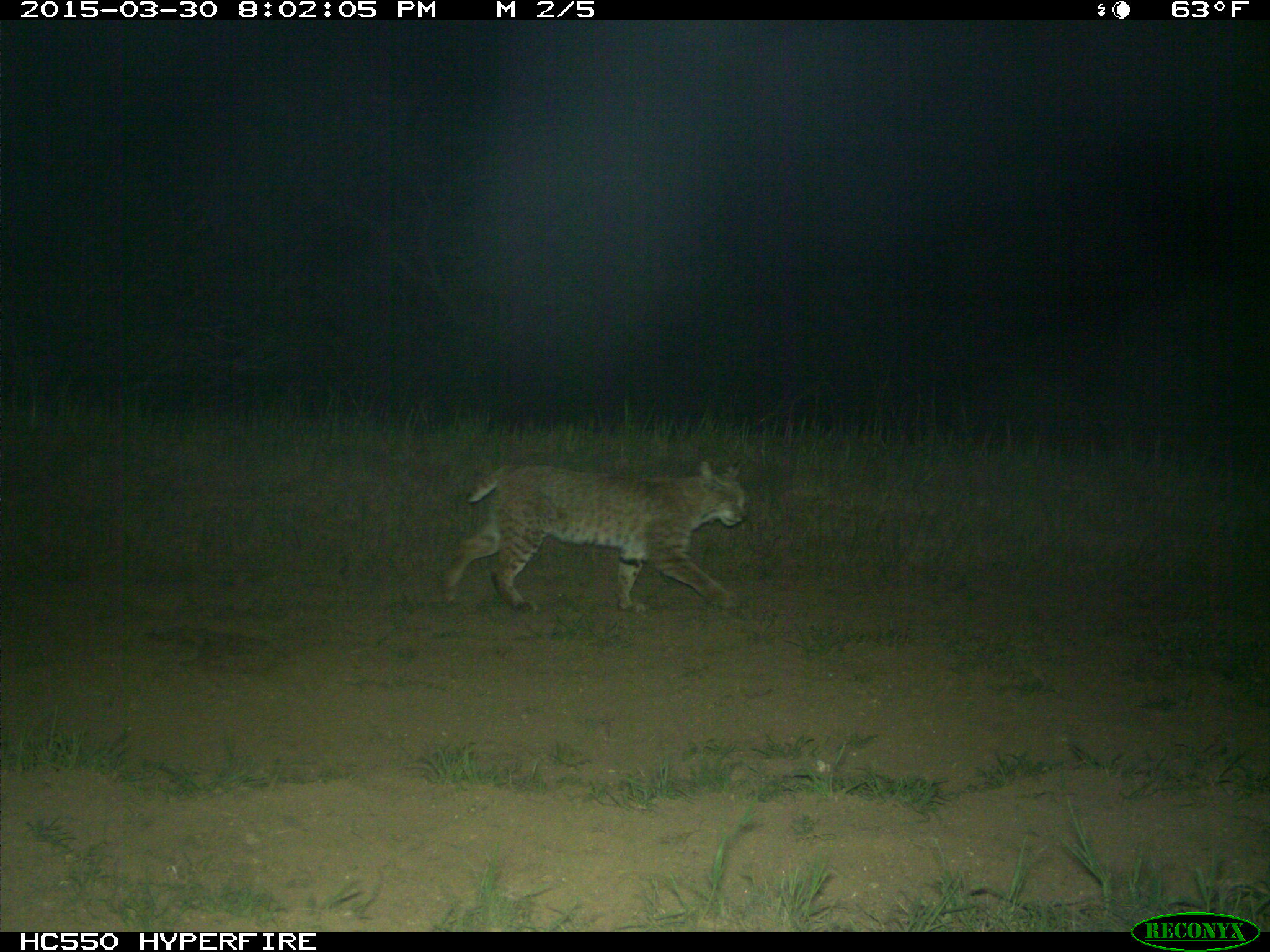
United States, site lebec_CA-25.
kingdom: Animalia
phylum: Chordata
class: Mammalia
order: Carnivora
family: Felidae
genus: Lynx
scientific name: Lynx rufus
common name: bobcat